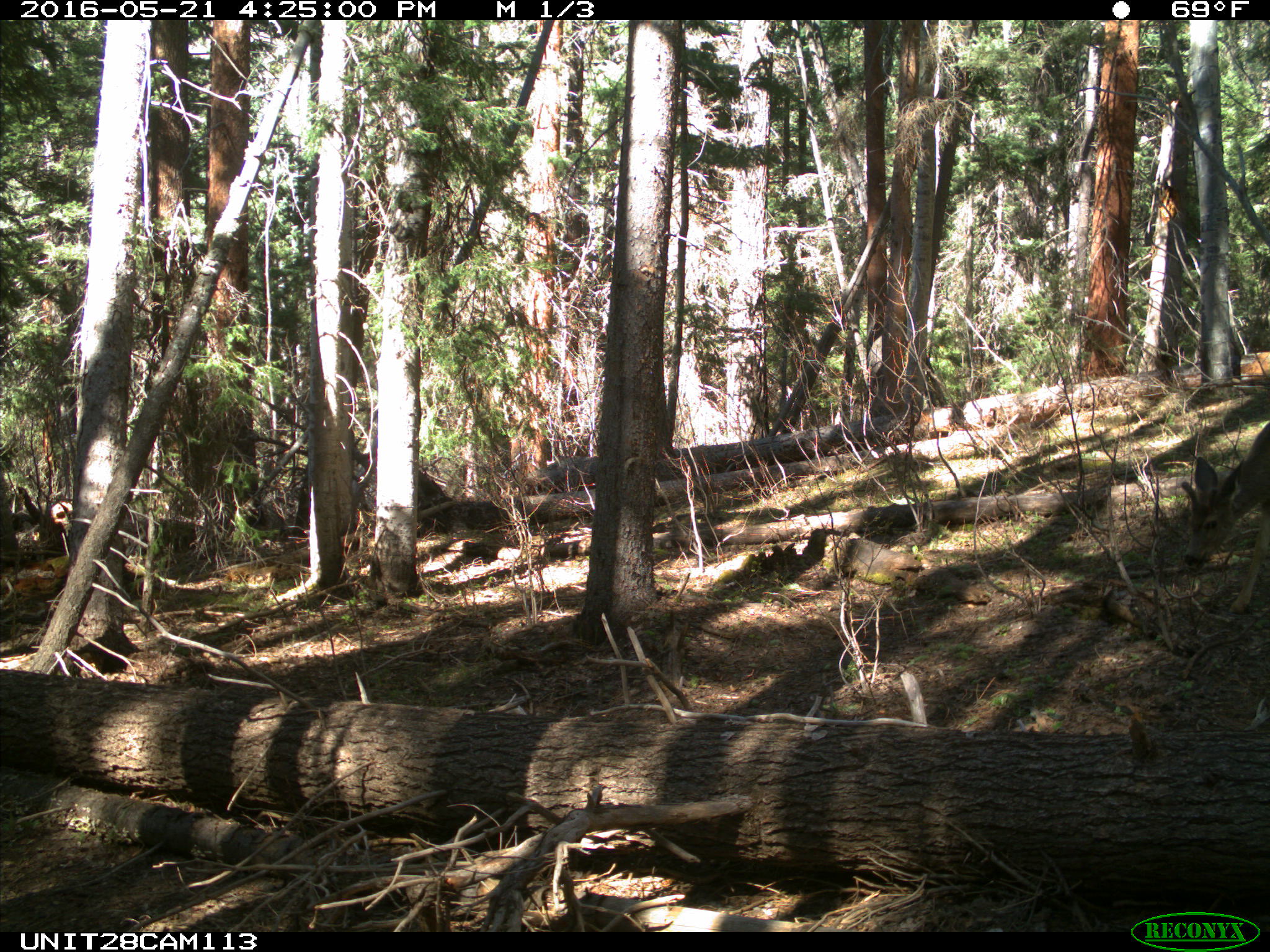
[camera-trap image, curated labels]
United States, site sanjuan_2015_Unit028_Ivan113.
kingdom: Animalia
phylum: Chordata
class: Mammalia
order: Artiodactyla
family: Cervidae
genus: Odocoileus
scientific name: Odocoileus hemionus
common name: mule deer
Odocoileus hemionus (mule deer).